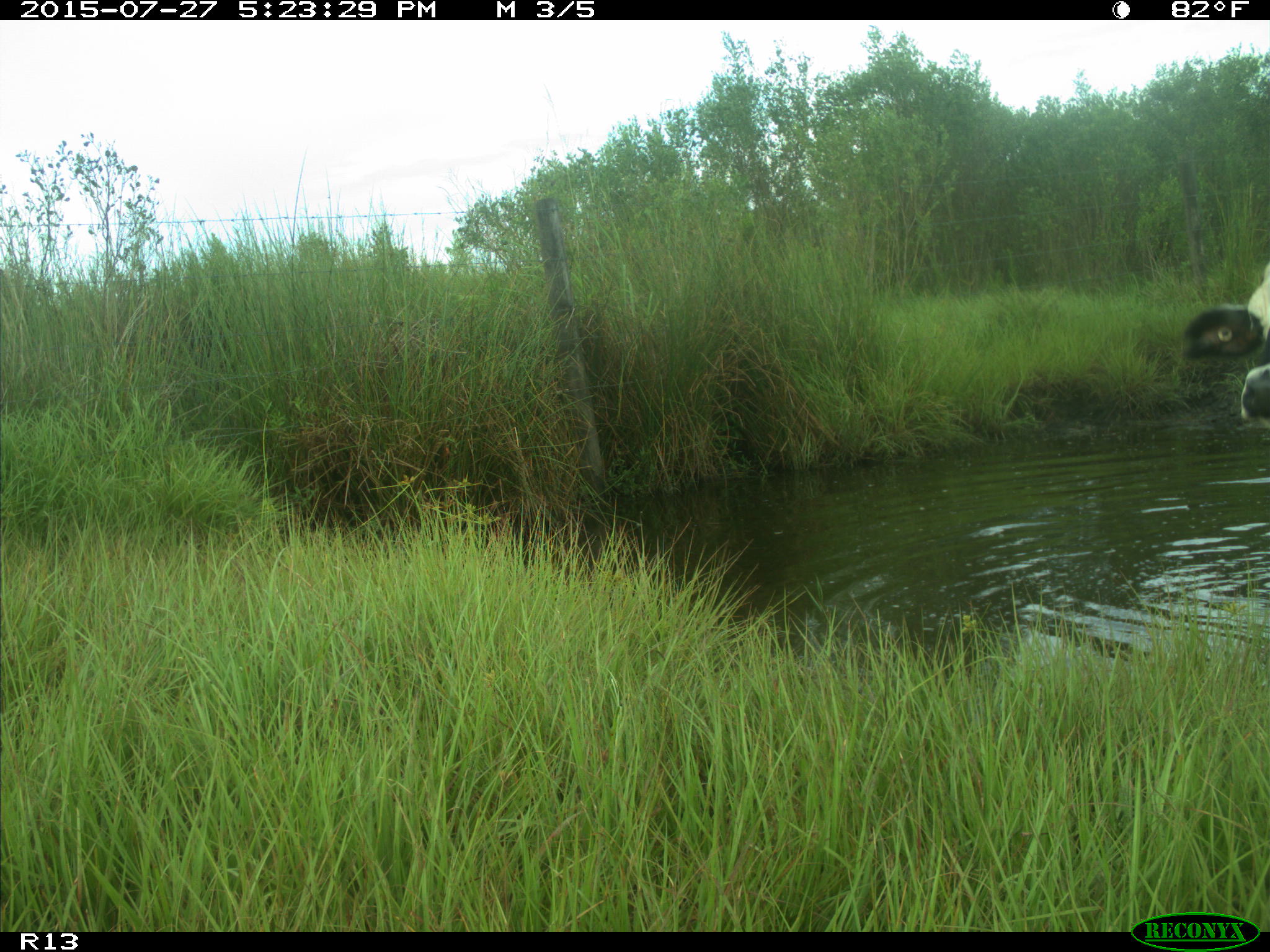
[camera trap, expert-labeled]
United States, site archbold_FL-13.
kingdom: Animalia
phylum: Chordata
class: Mammalia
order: Artiodactyla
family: Bovidae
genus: Bos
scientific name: Bos taurus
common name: domestic cow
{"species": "Bos taurus (domestic cow)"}